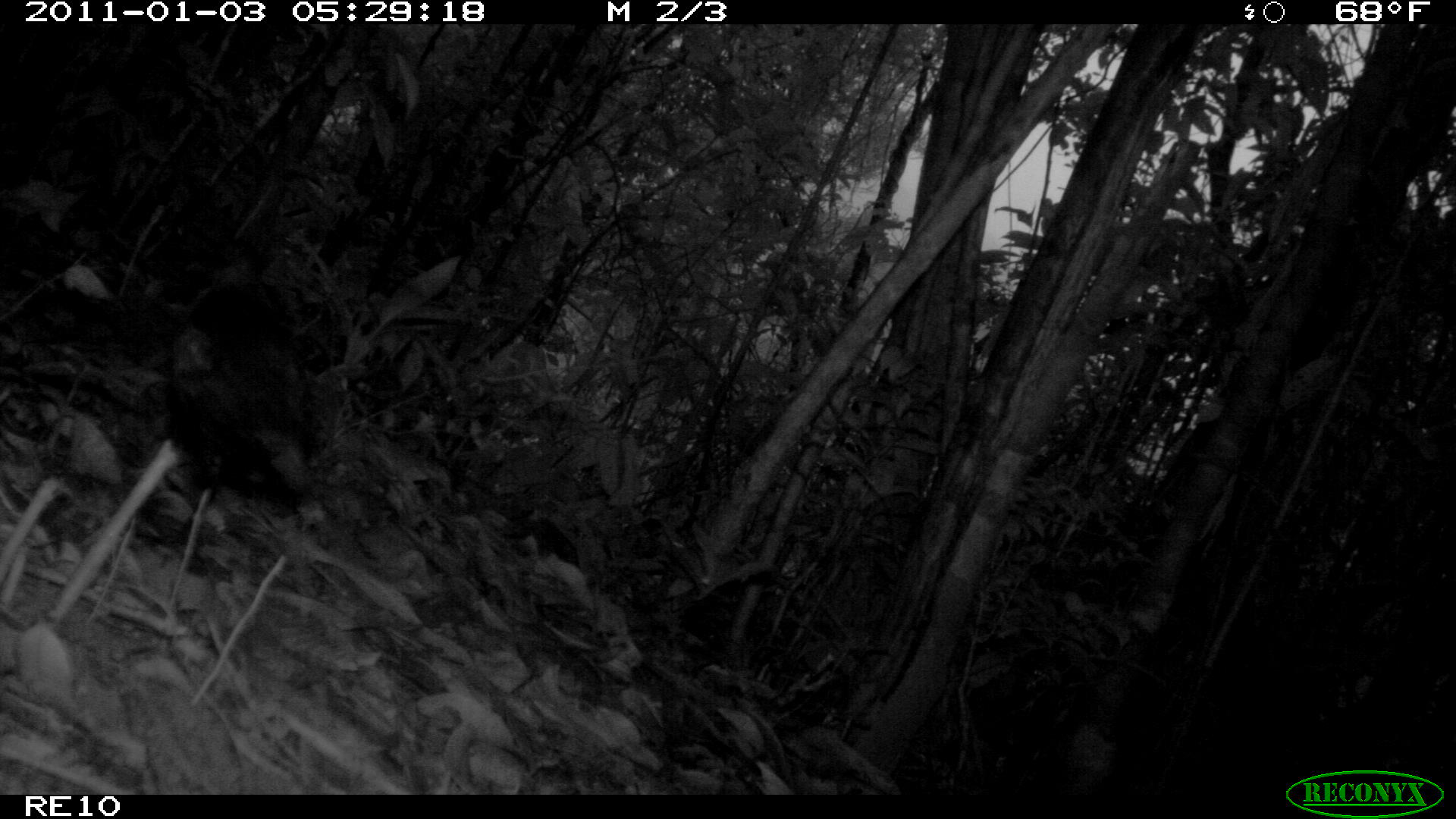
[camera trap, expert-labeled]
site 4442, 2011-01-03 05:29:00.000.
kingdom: Animalia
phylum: Chordata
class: Aves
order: Gruiformes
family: Sarothruridae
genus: Mentocrex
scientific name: Mentocrex kioloides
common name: madagascar wood rail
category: canirallus kioloides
Canirallus kioloides (madagascar wood rail) (Mentocrex kioloides), count 2.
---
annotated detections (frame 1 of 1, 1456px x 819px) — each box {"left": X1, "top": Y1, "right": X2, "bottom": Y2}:
canirallus kioloides: {"left": 115, "top": 223, "right": 330, "bottom": 627}